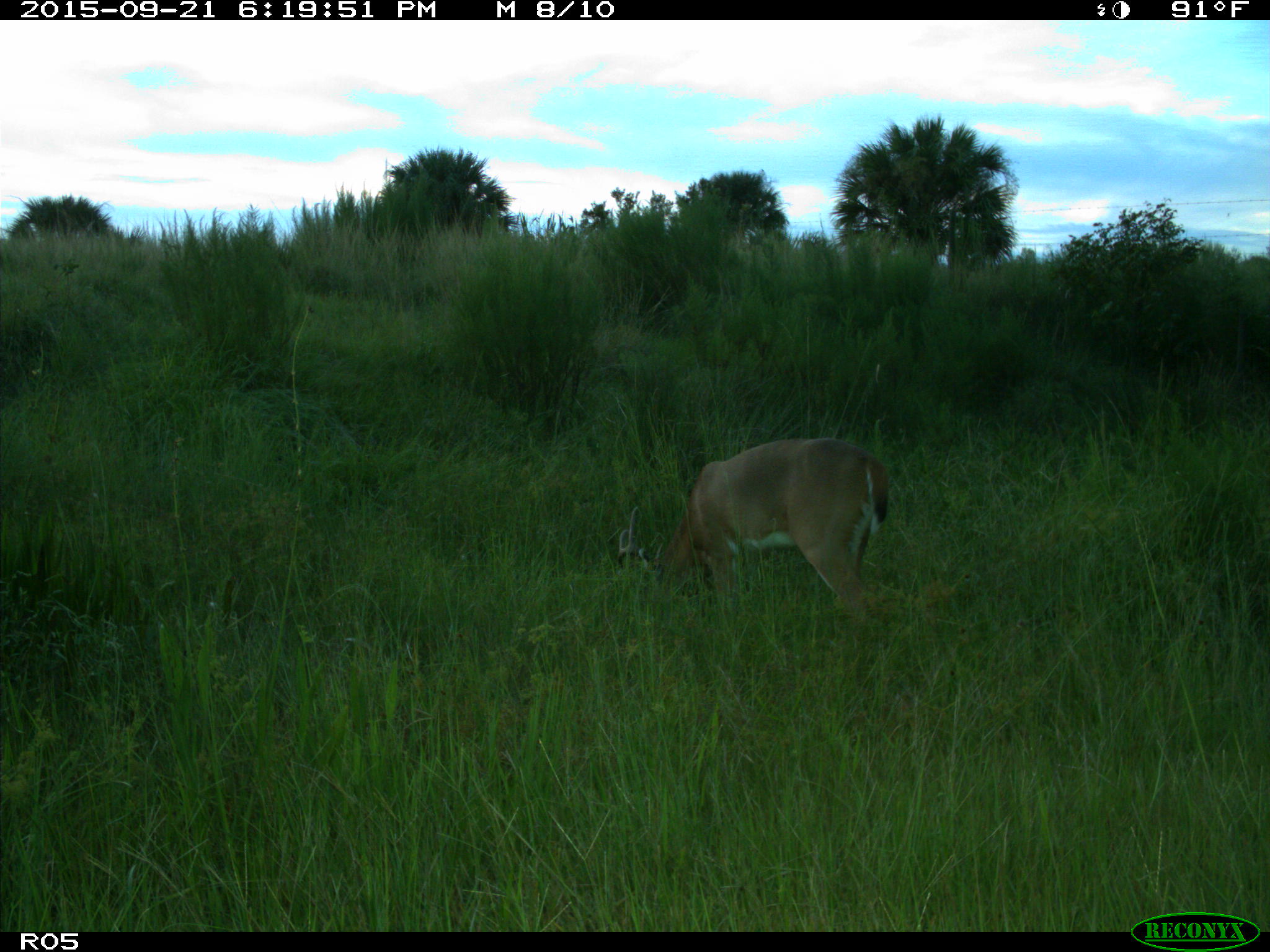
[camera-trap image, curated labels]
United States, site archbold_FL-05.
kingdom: Animalia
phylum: Chordata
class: Mammalia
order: Artiodactyla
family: Cervidae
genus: Odocoileus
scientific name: Odocoileus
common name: deer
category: unidentified deer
Unidentified deer (deer) (Odocoileus).